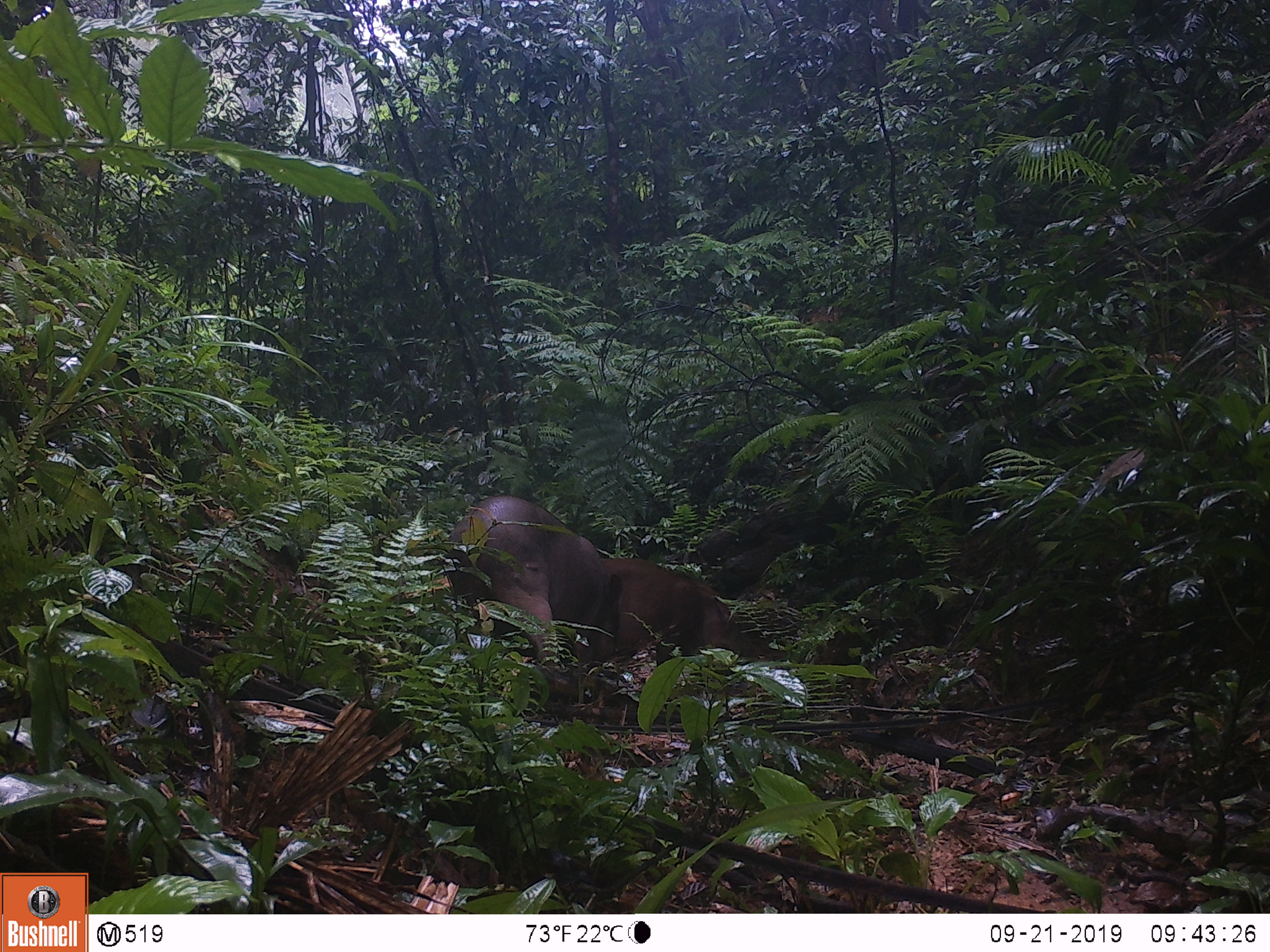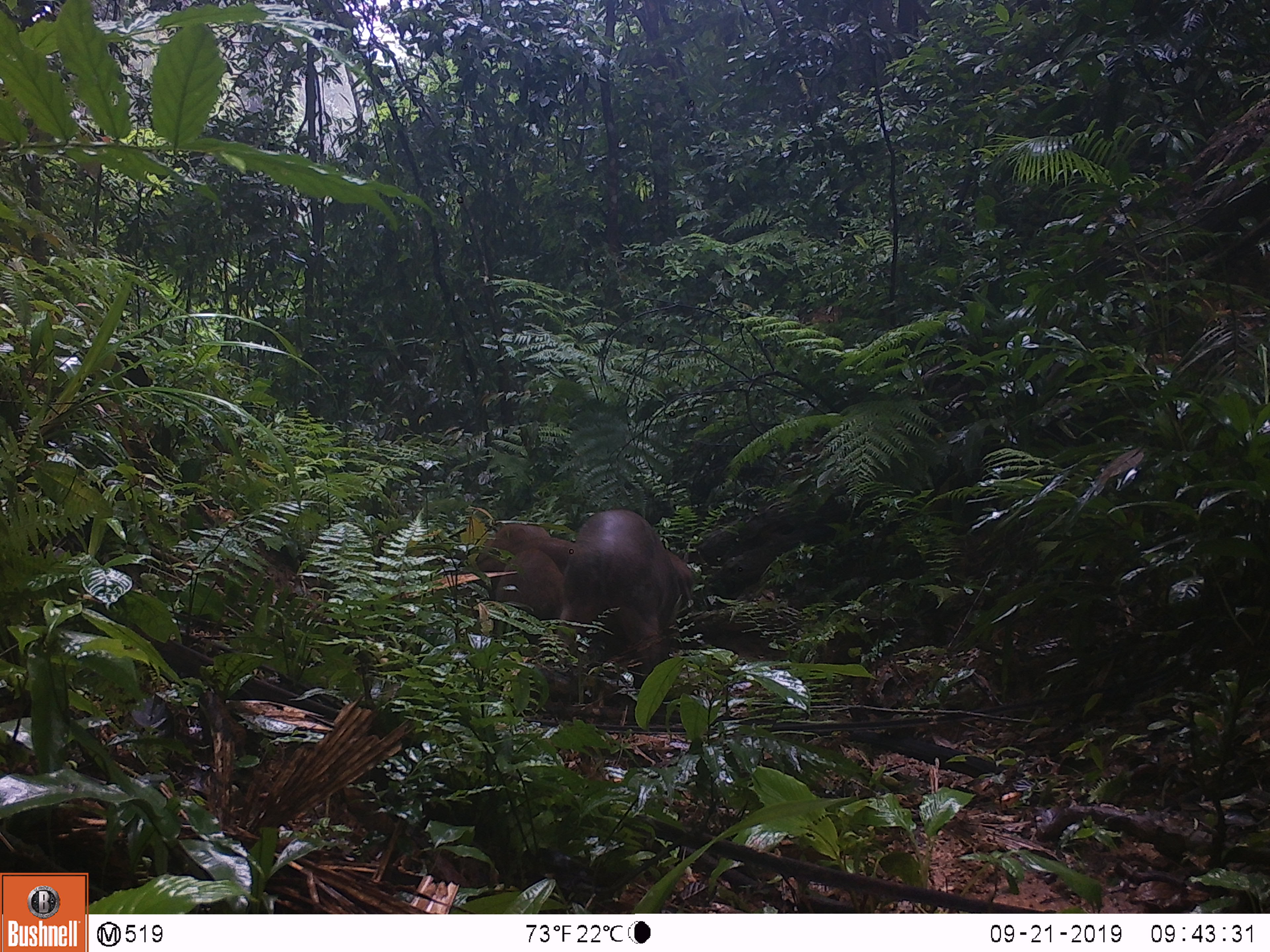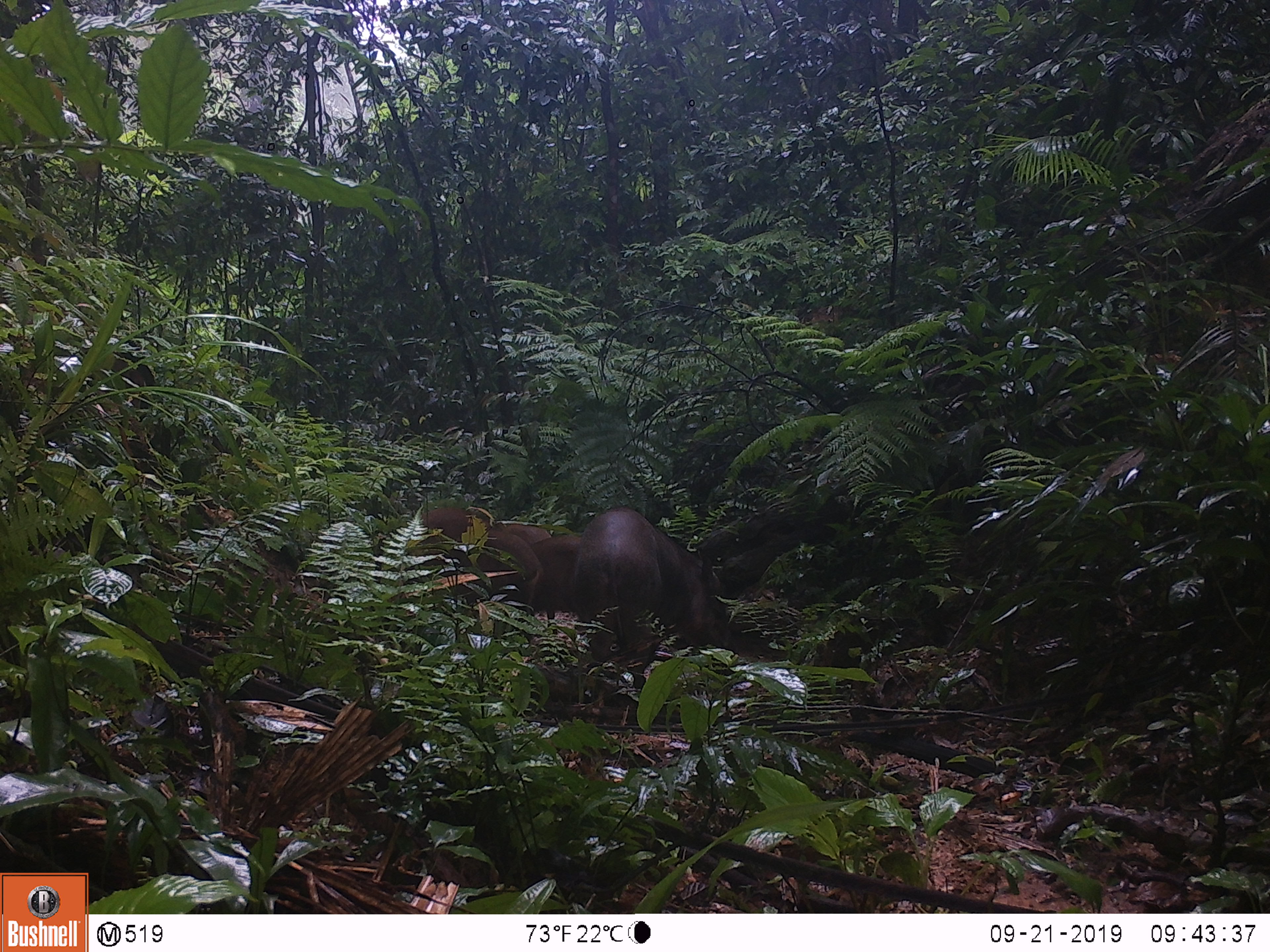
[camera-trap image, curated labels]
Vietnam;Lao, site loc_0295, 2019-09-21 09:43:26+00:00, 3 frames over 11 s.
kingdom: Animalia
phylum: Chordata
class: Mammalia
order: Artiodactyla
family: Suidae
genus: Sus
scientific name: Sus scrofa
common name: eurasian wild pig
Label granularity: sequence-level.